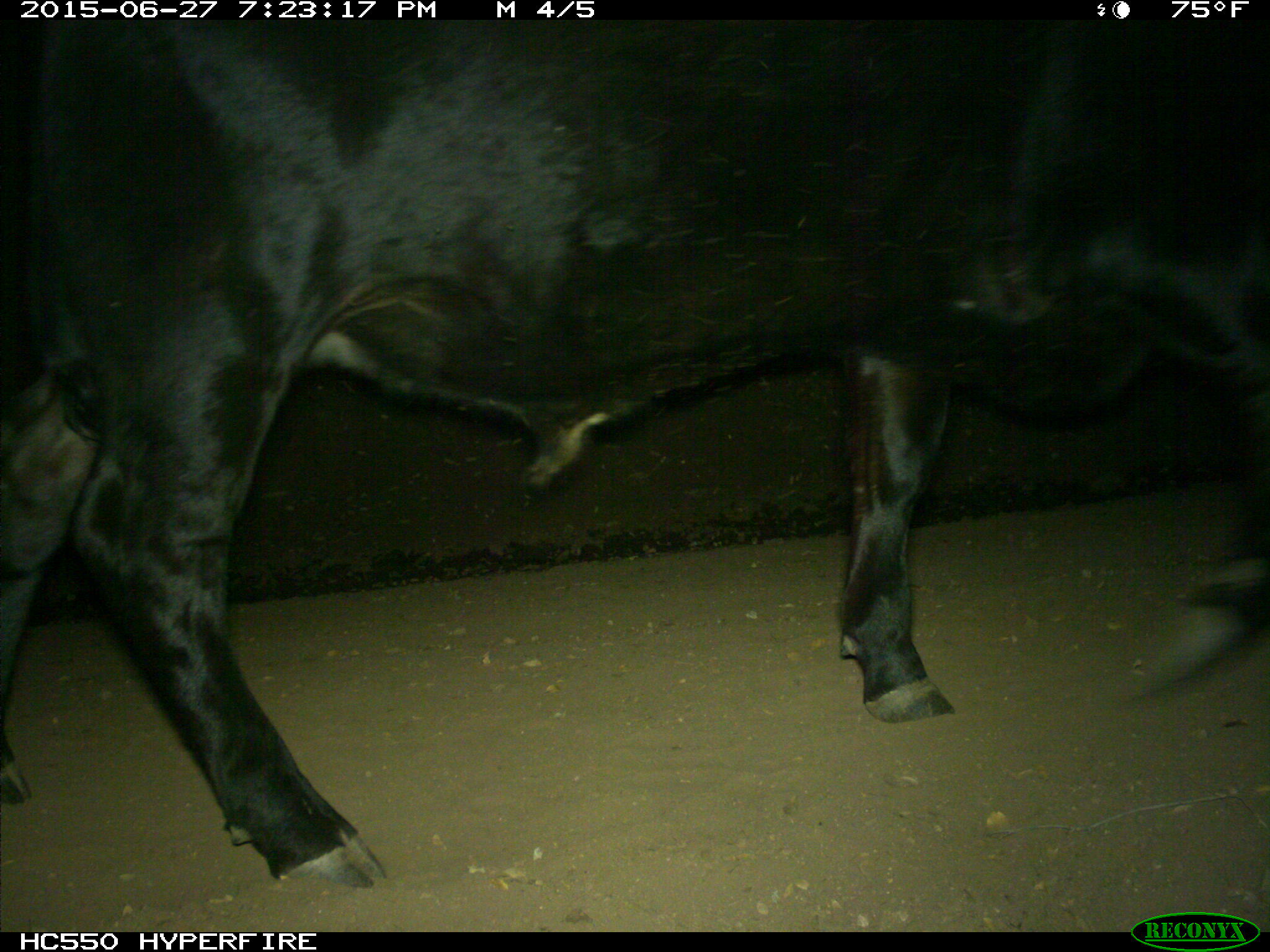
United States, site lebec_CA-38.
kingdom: Animalia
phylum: Chordata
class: Mammalia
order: Artiodactyla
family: Bovidae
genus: Bos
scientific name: Bos taurus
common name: domestic cow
Bos taurus (domestic cow).